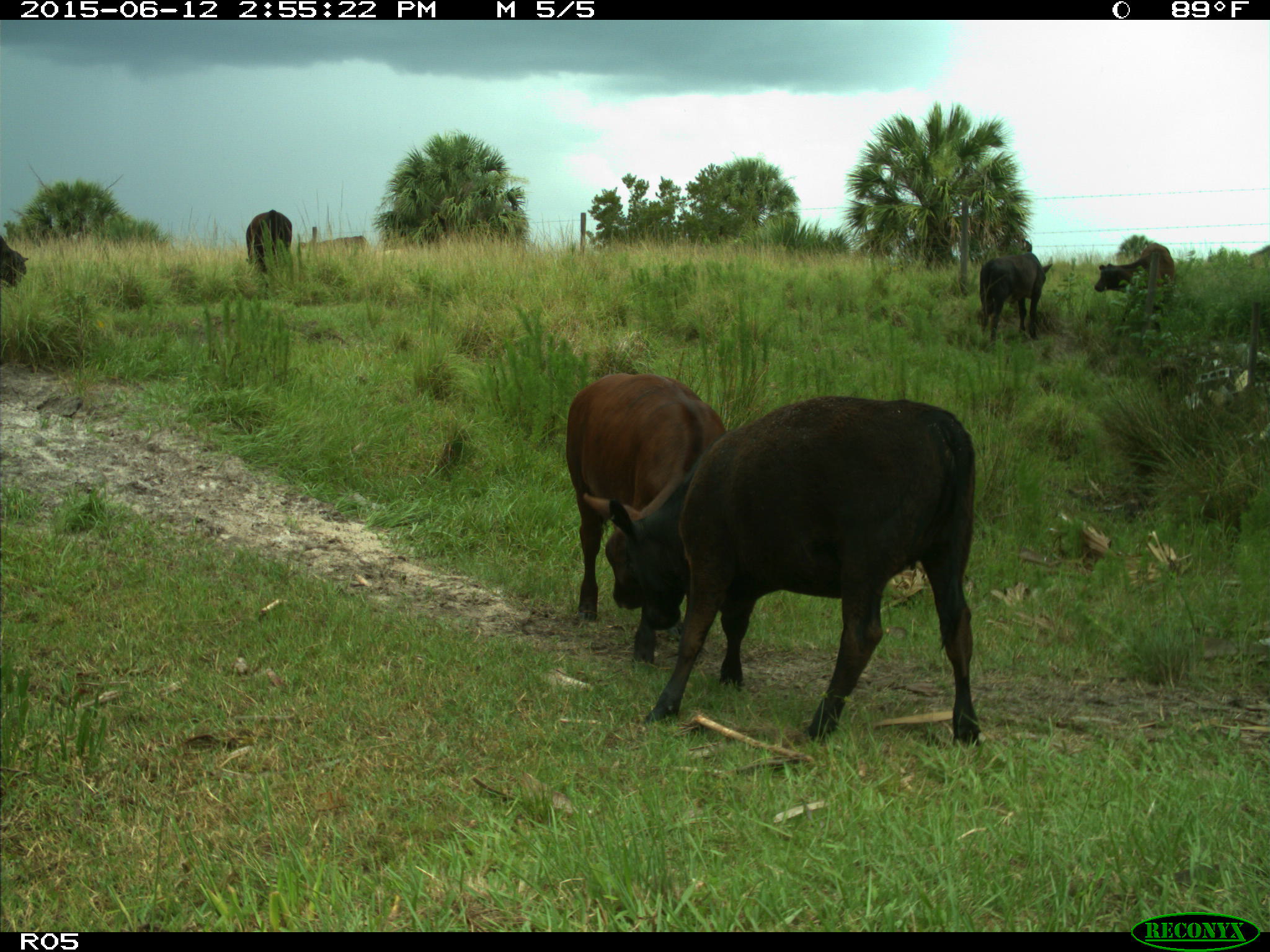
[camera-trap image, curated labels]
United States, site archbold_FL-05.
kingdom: Animalia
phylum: Chordata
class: Mammalia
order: Artiodactyla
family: Bovidae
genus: Bos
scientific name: Bos taurus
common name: domestic cow